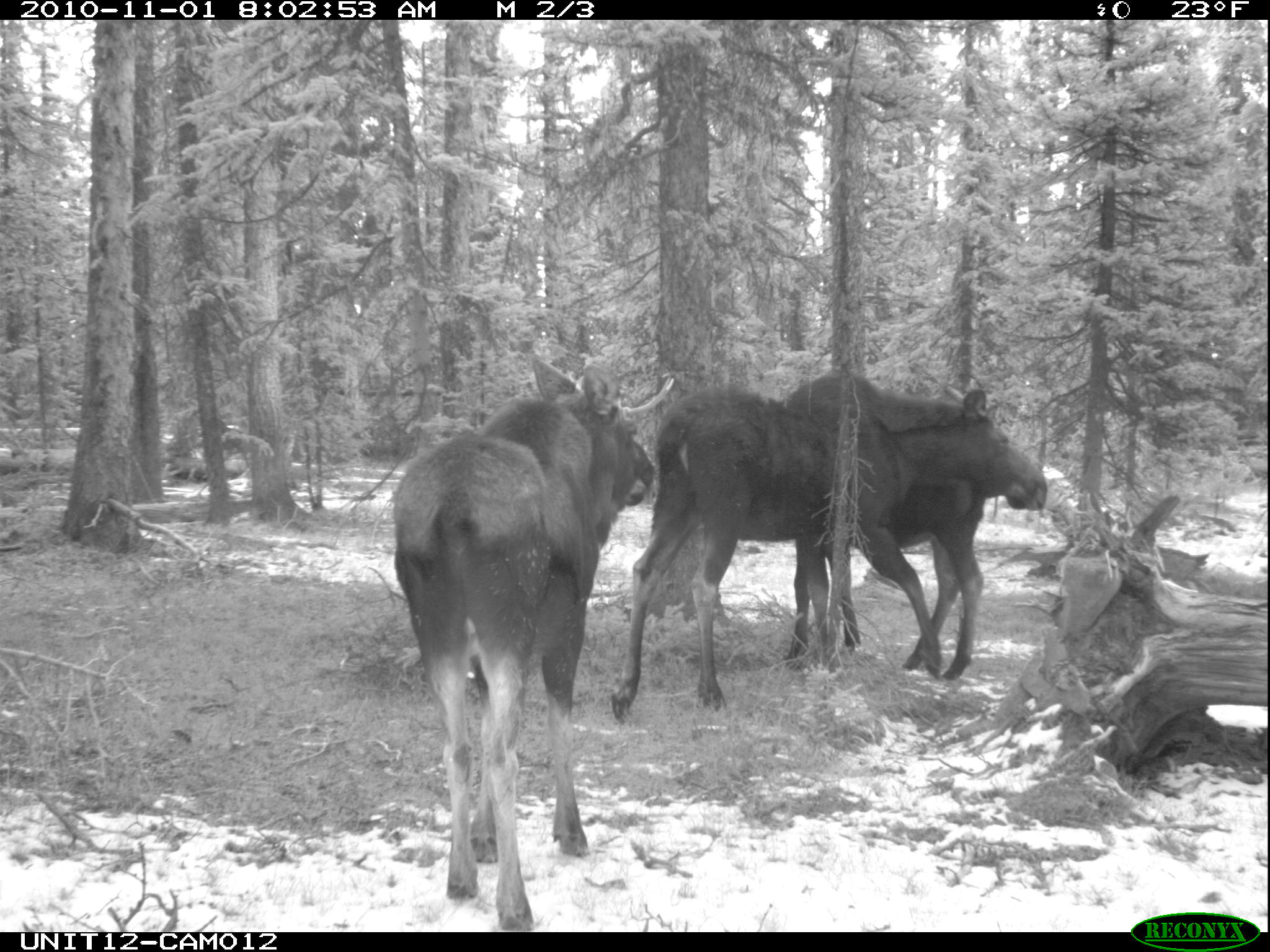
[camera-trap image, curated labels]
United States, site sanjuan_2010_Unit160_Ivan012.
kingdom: Animalia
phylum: Chordata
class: Mammalia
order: Artiodactyla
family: Cervidae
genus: Alces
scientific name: Alces alces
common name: moose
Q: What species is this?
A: Alces alces (moose).